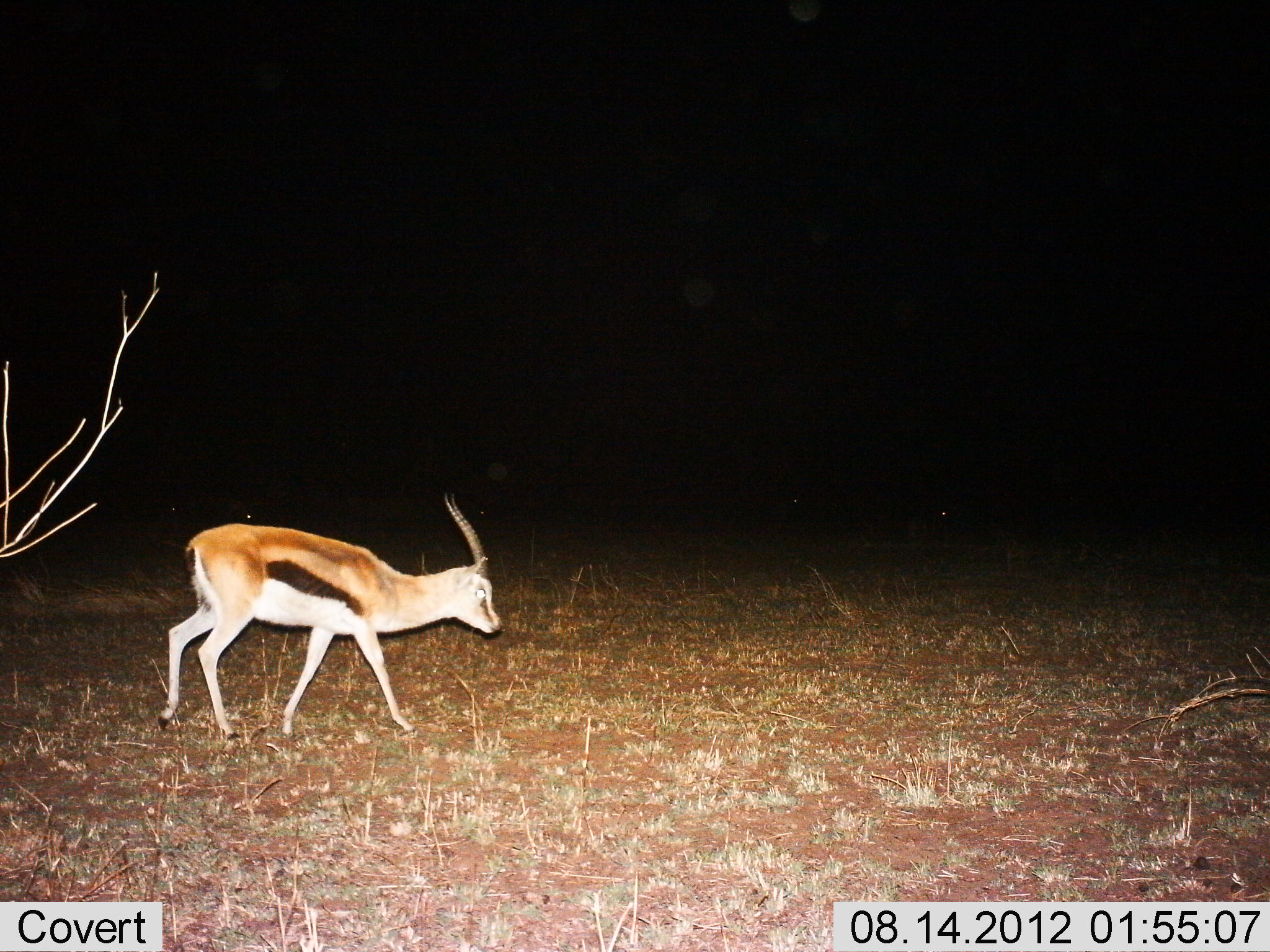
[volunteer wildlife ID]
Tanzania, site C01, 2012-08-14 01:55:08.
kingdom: Animalia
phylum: Chordata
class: Mammalia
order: Artiodactyla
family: Bovidae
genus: Eudorcas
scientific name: Eudorcas thomsonii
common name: thomson's gazelle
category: gazellethomsons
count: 1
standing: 10%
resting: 0%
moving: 100%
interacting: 0%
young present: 0%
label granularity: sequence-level